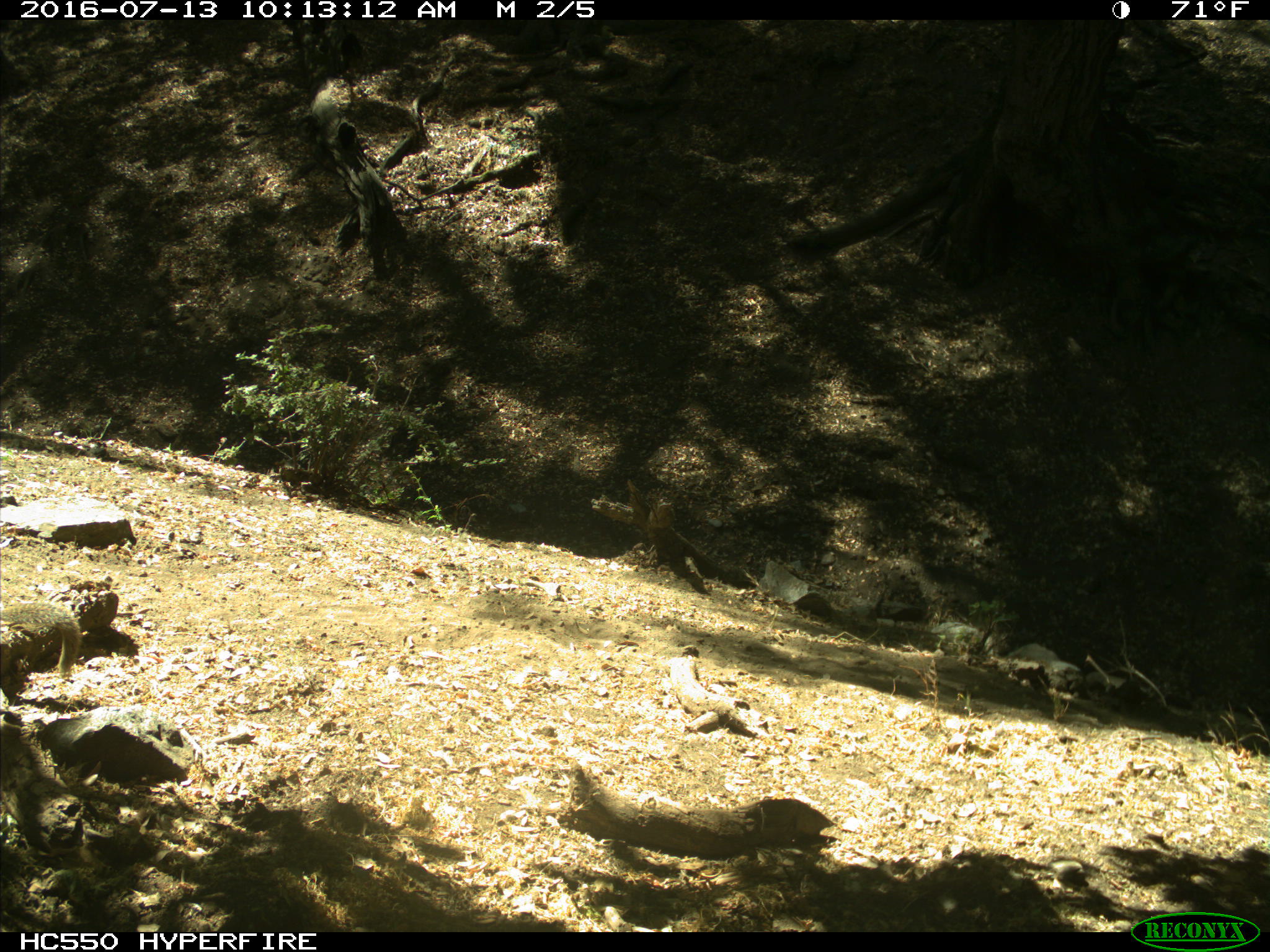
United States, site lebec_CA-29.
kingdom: Animalia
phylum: Chordata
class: Mammalia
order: Rodentia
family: Sciuridae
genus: Otospermophilus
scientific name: Otospermophilus beecheyi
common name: california ground squirrel